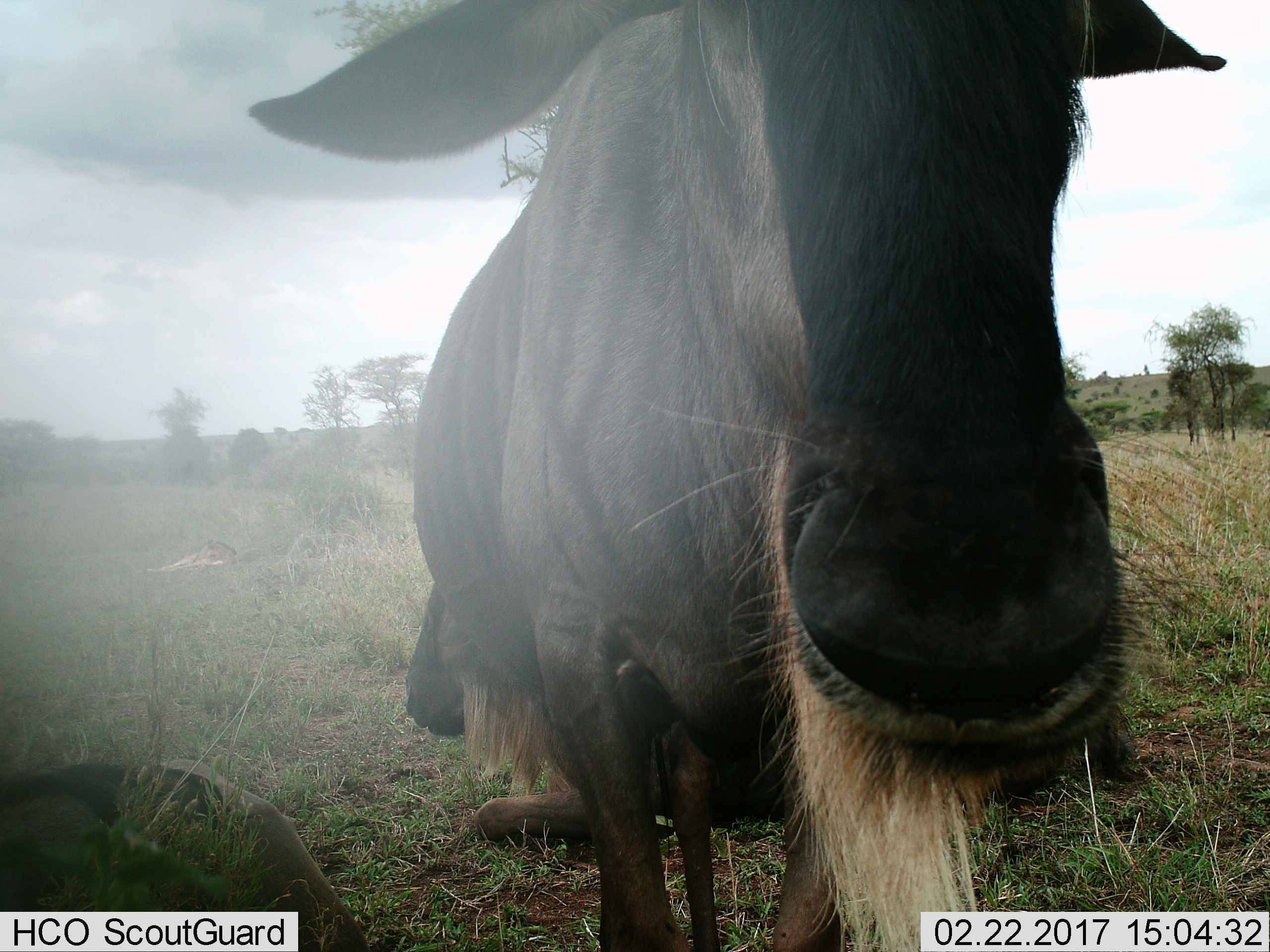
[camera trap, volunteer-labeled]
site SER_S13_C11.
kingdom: Animalia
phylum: Chordata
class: Mammalia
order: Artiodactyla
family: Bovidae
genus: Connochaetes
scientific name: Connochaetes taurinus taurinus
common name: blue wildebeest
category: wildebeestblue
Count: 2.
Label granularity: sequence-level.